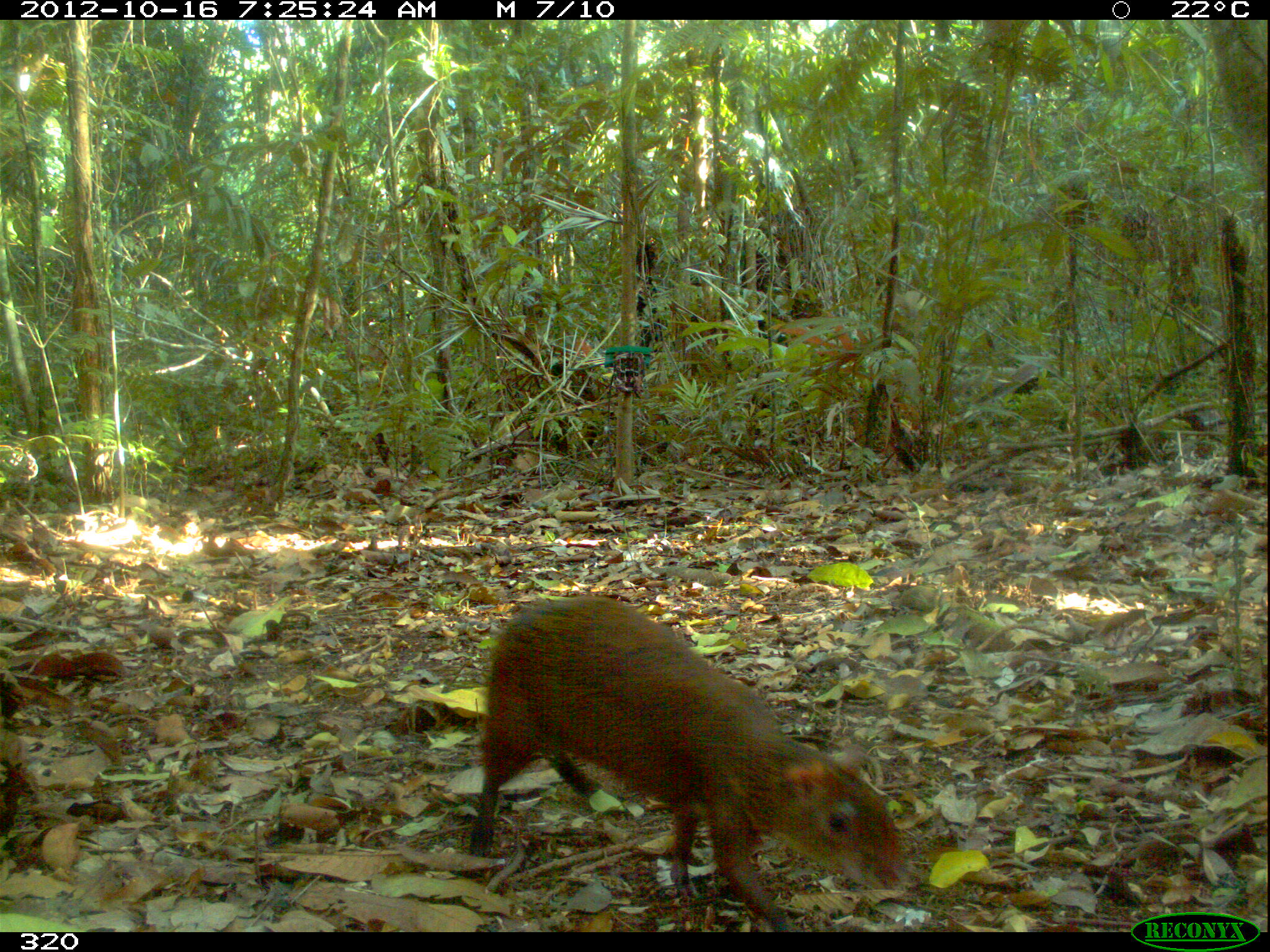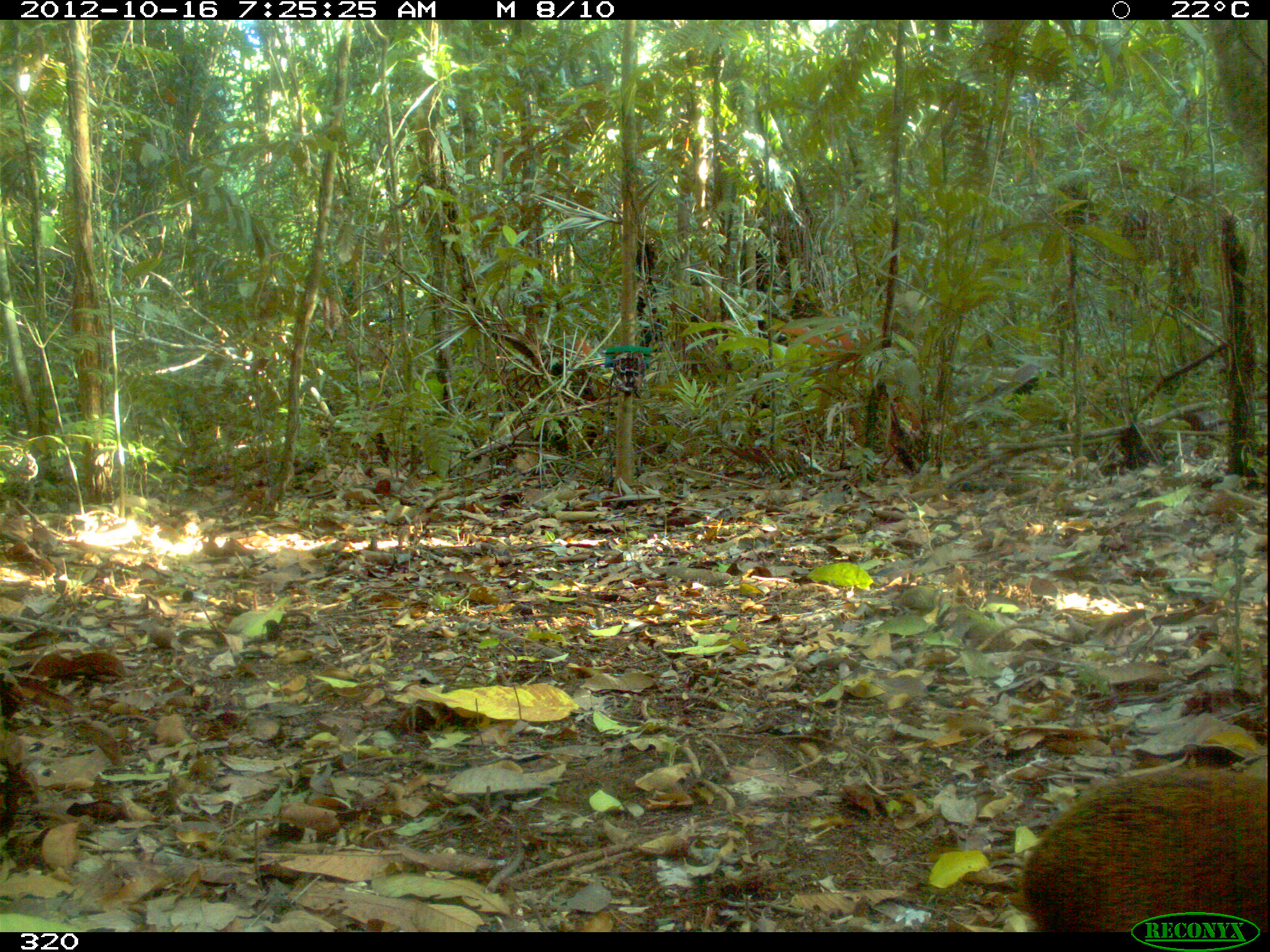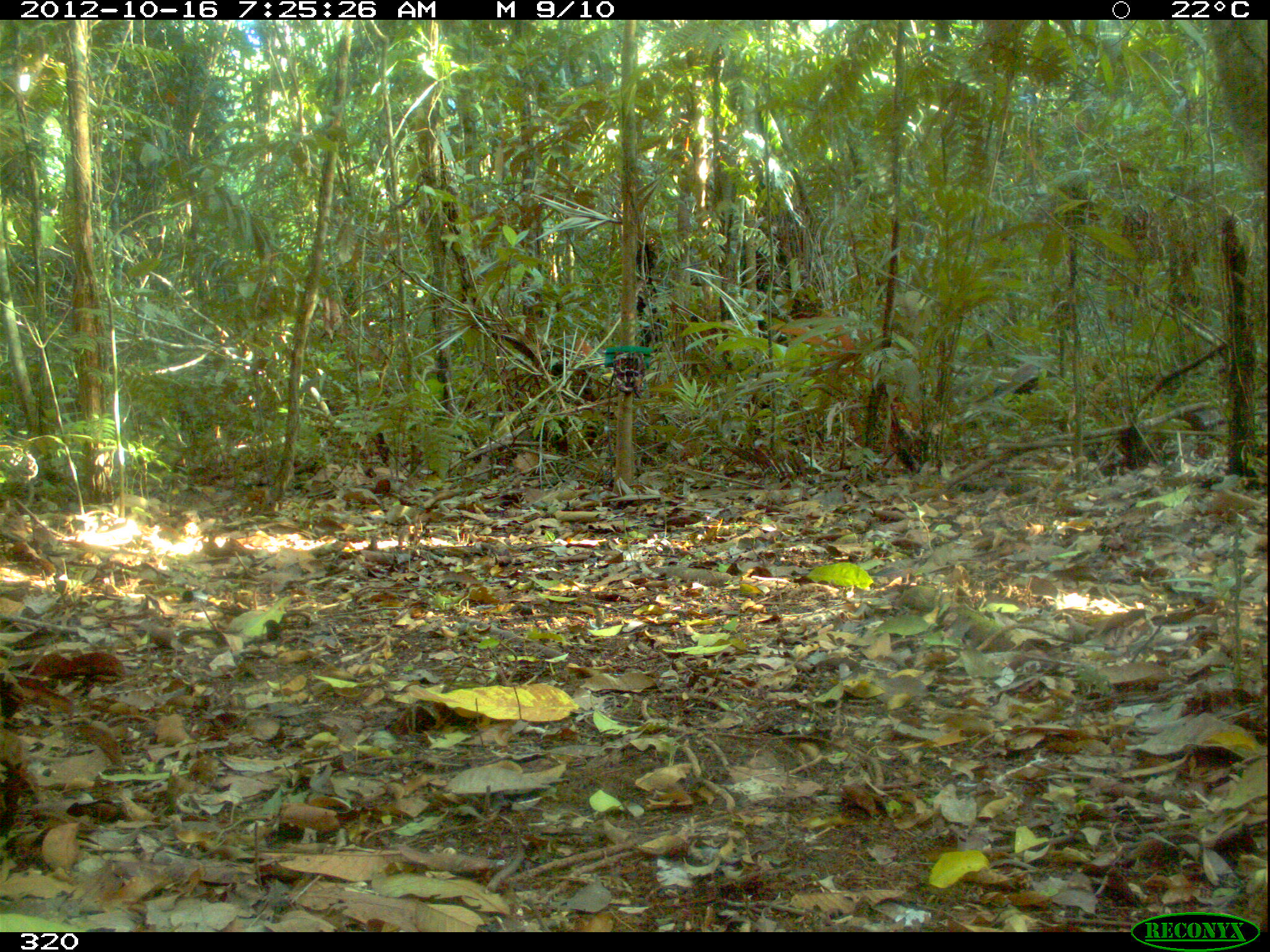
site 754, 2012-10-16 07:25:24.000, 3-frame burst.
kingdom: Animalia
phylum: Chordata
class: Mammalia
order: Rodentia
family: Dasyproctidae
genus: Dasyprocta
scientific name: Dasyprocta punctata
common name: central american agouti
Dasyprocta punctata (central american agouti).